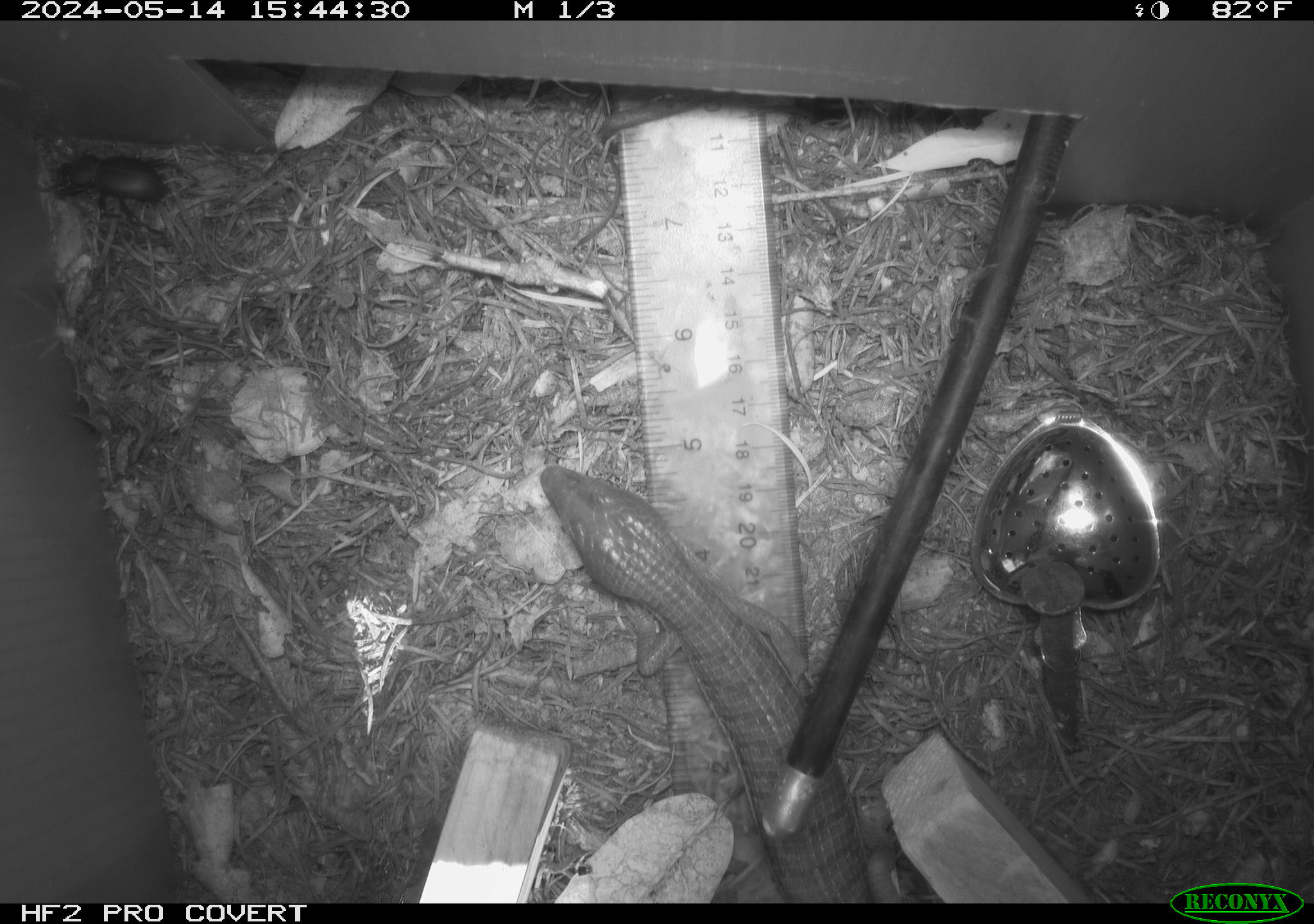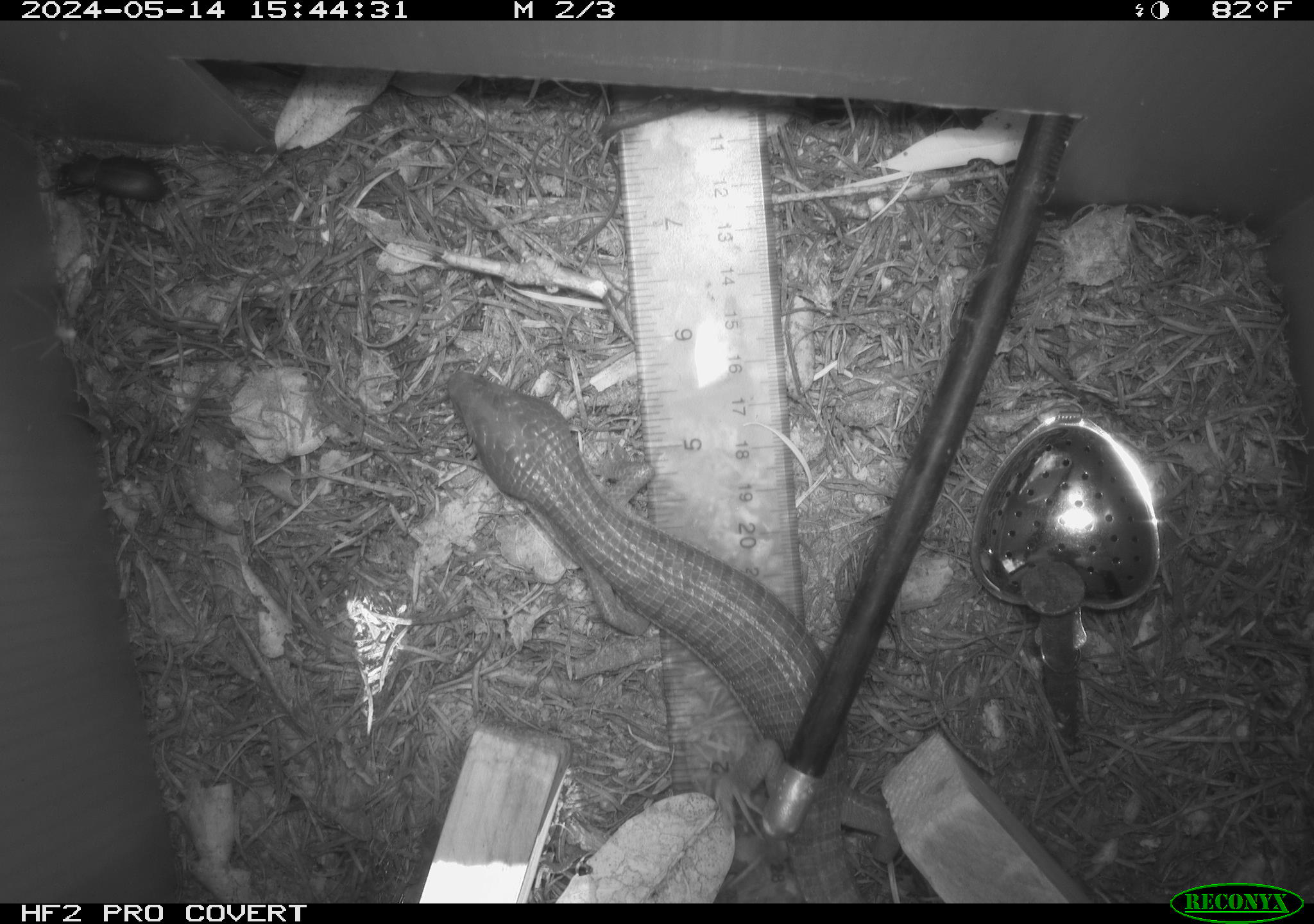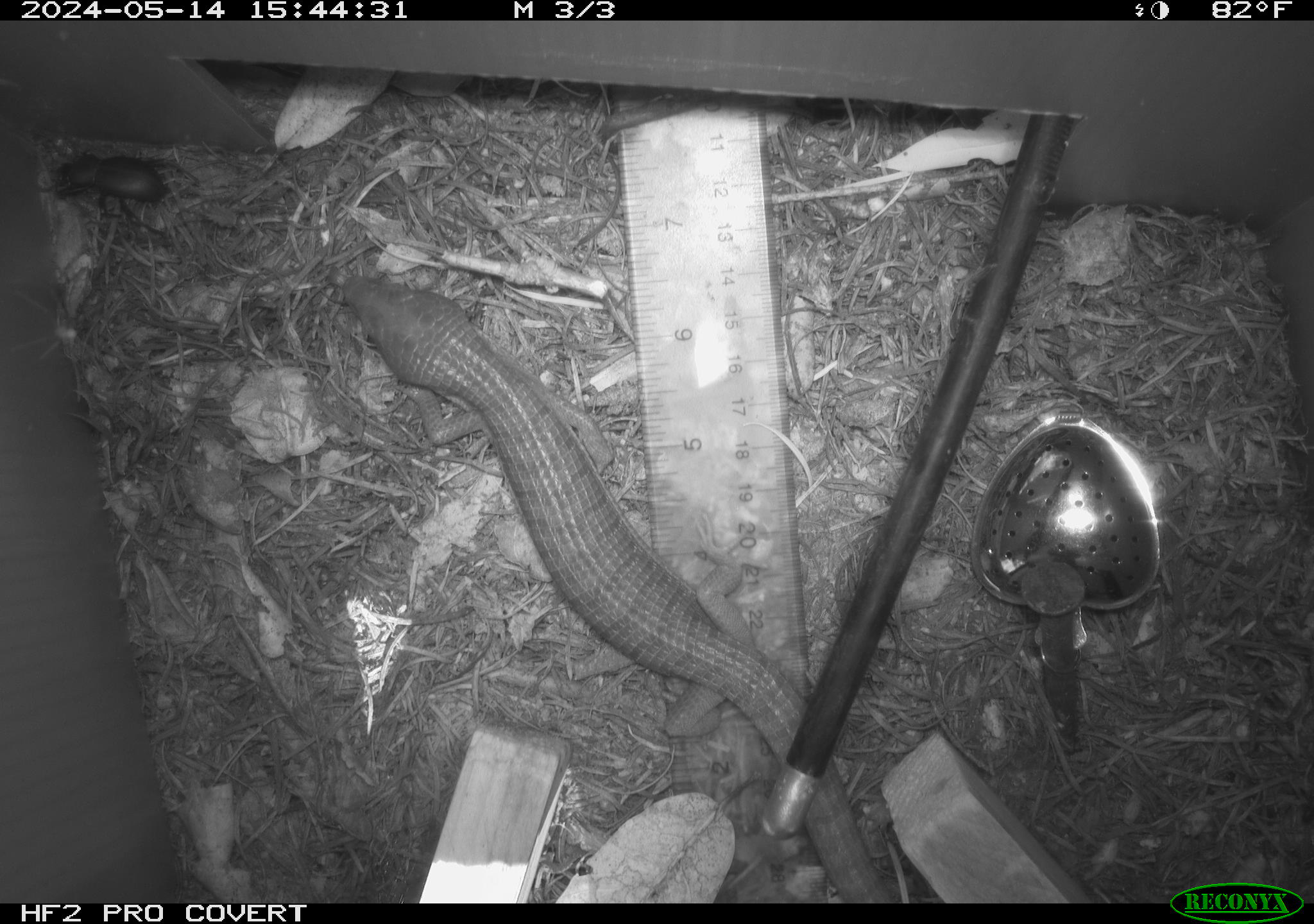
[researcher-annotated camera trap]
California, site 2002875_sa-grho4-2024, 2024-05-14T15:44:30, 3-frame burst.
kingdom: Animalia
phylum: Chordata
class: Reptilia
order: Squamata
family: Anguidae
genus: Elgaria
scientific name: Elgaria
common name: alligator lizards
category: elgaria species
Elgaria species (alligator lizards) (Elgaria).